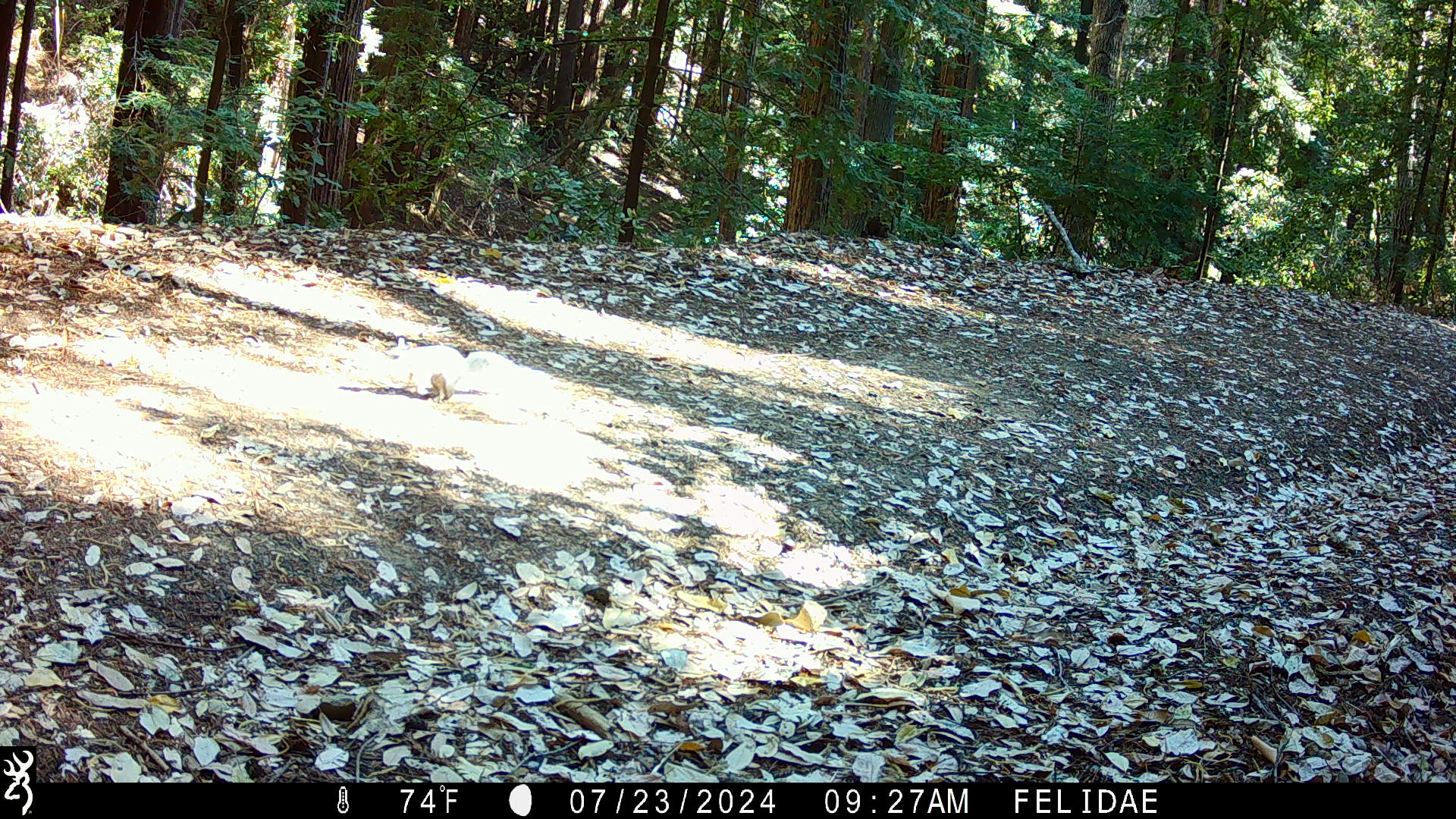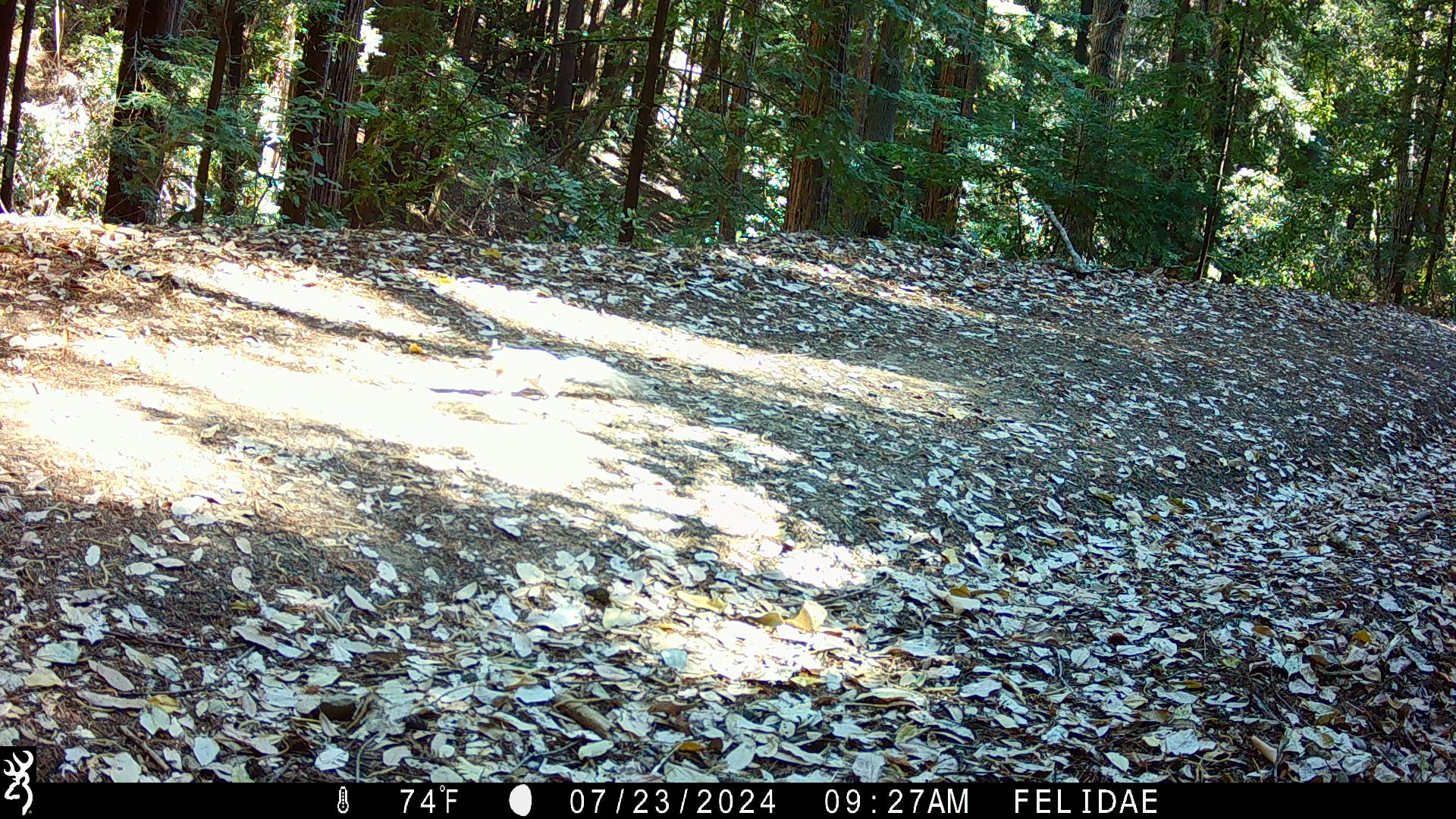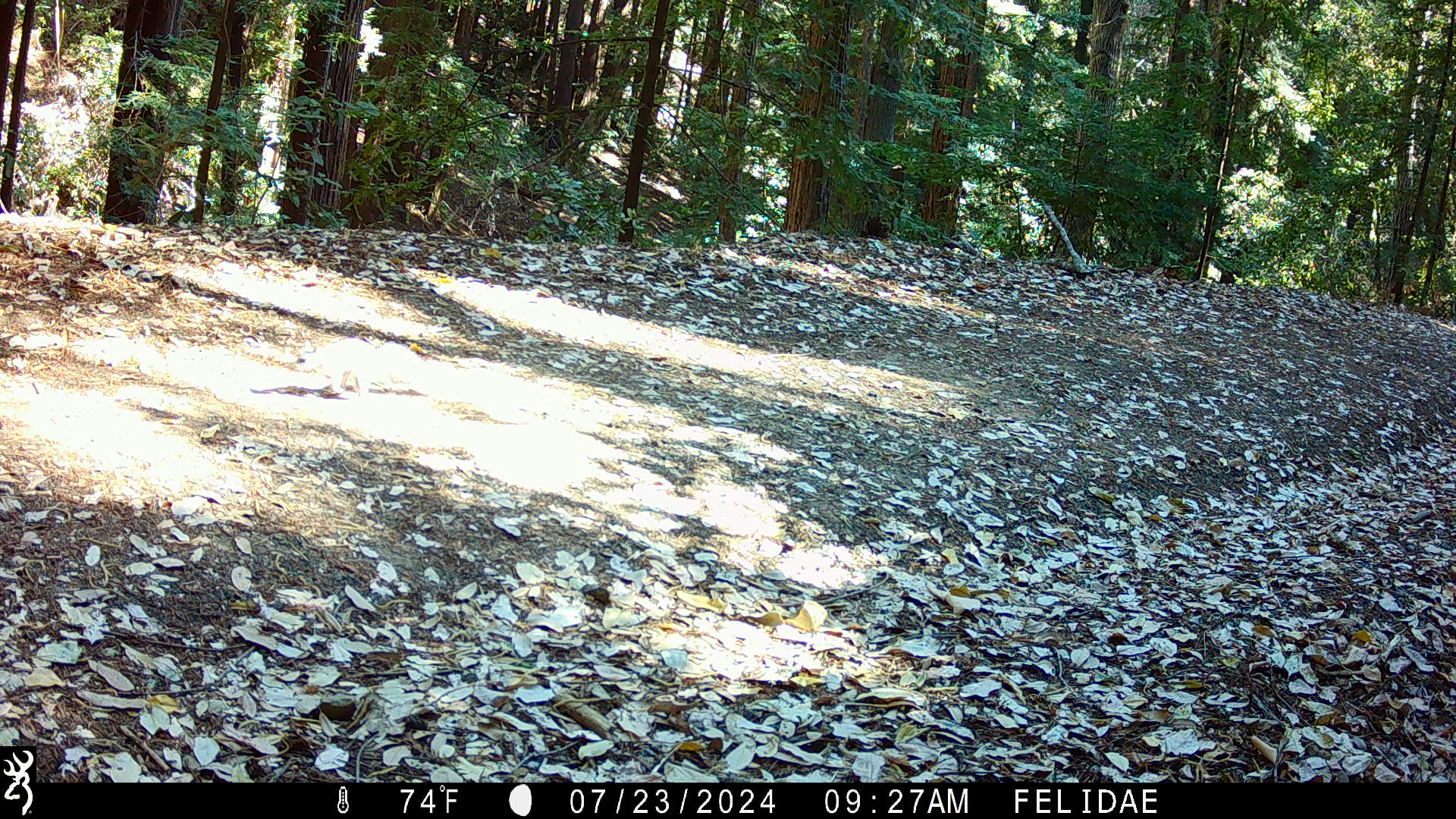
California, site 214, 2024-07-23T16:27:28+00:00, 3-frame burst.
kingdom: Animalia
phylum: Chordata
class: Mammalia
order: Rodentia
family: Sciuridae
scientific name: Sciuridae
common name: squirrel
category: unknown squirrel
Unknown squirrel (squirrel) (Sciuridae).